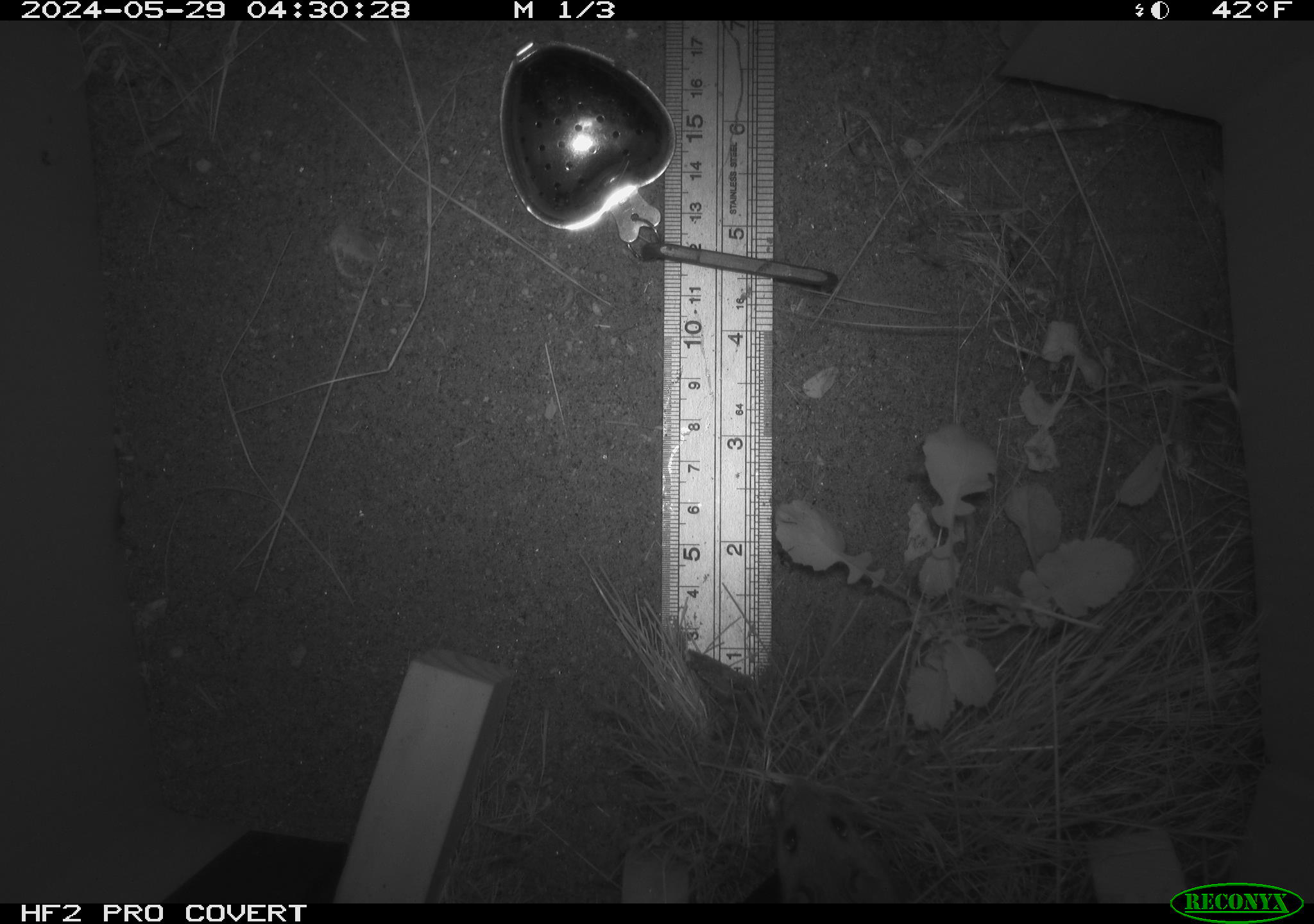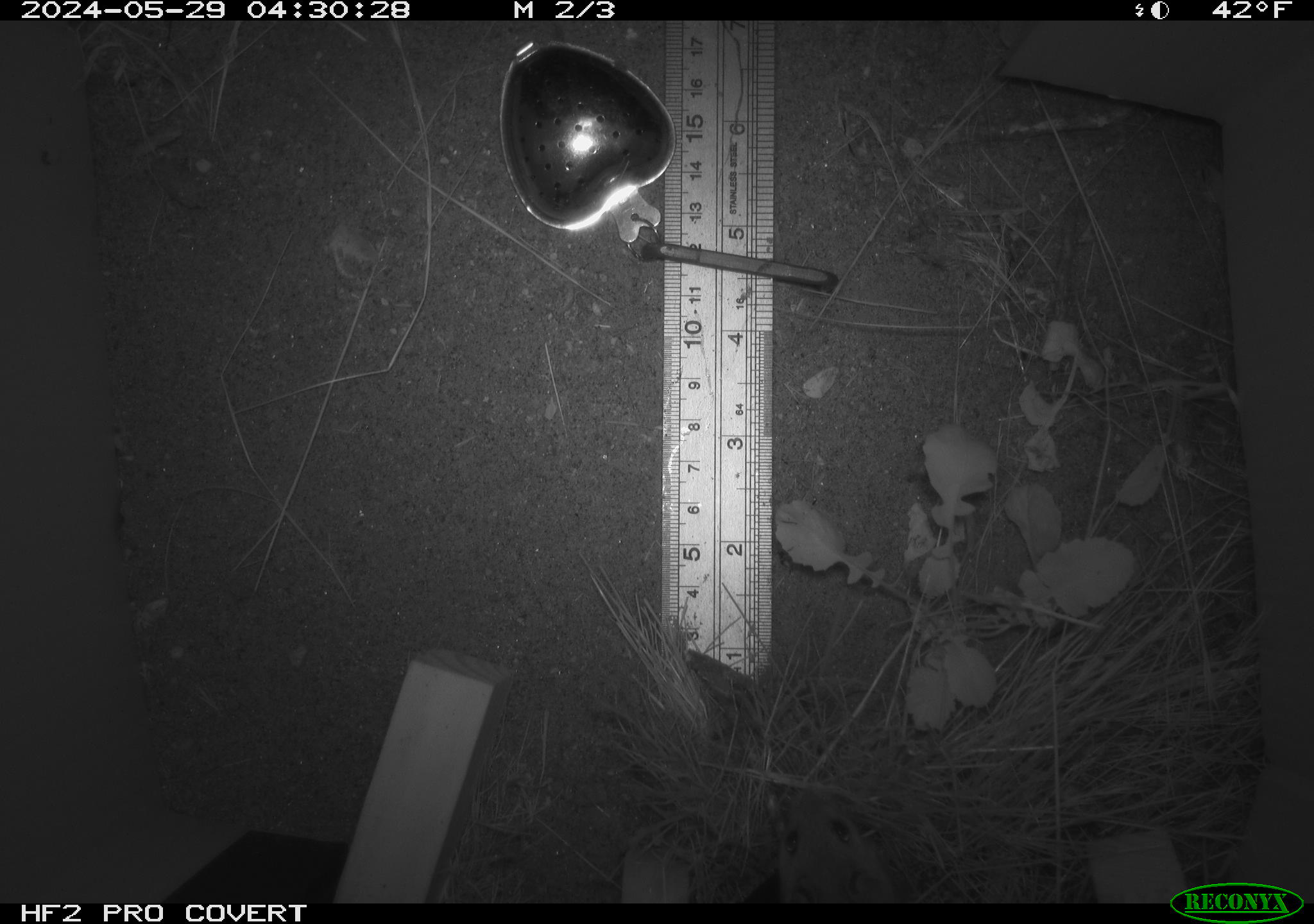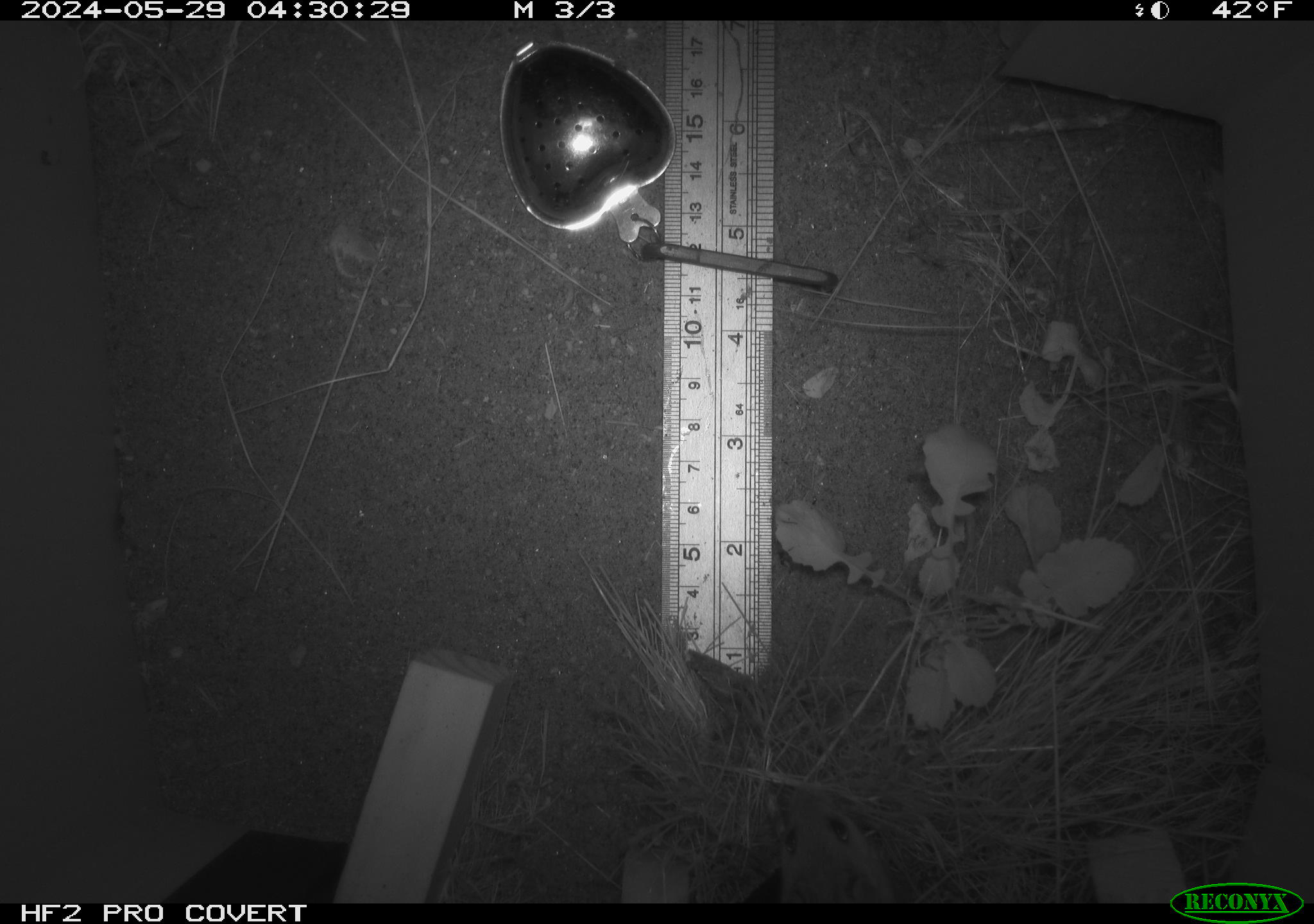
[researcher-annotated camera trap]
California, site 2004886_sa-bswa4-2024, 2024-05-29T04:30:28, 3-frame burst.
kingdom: Animalia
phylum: Chordata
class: Mammalia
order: Rodentia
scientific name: Rodentia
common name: rodent